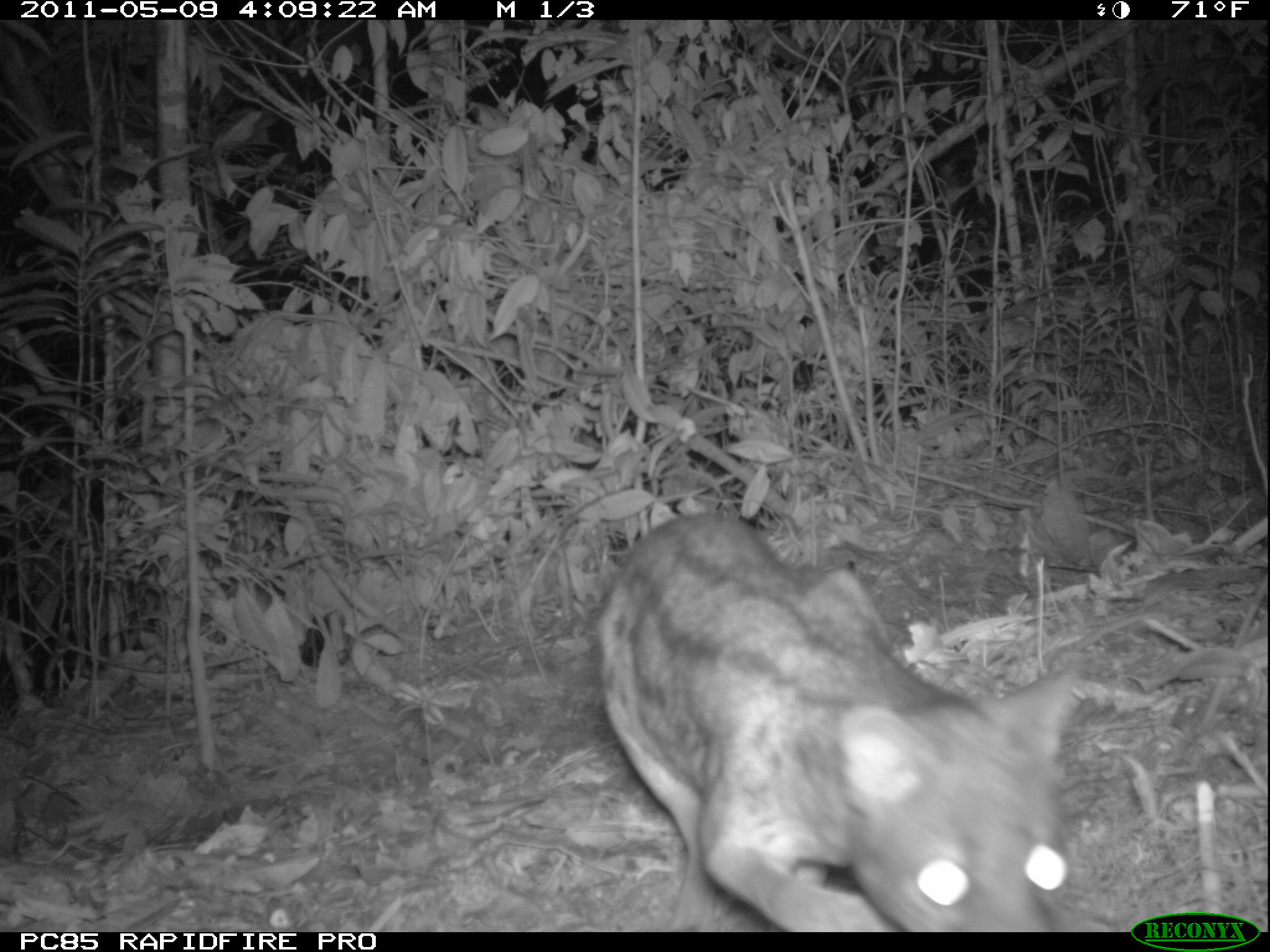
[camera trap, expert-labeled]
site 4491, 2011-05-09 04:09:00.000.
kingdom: Animalia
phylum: Chordata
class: Mammalia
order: Carnivora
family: Eupleridae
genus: Fossa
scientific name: Fossa fossana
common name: fanaloka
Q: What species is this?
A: Fossa fossana (fanaloka).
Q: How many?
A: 1.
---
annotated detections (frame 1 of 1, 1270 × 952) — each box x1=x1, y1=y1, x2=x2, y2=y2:
fossa fossana: x1=594, y1=511, x2=1076, y2=932